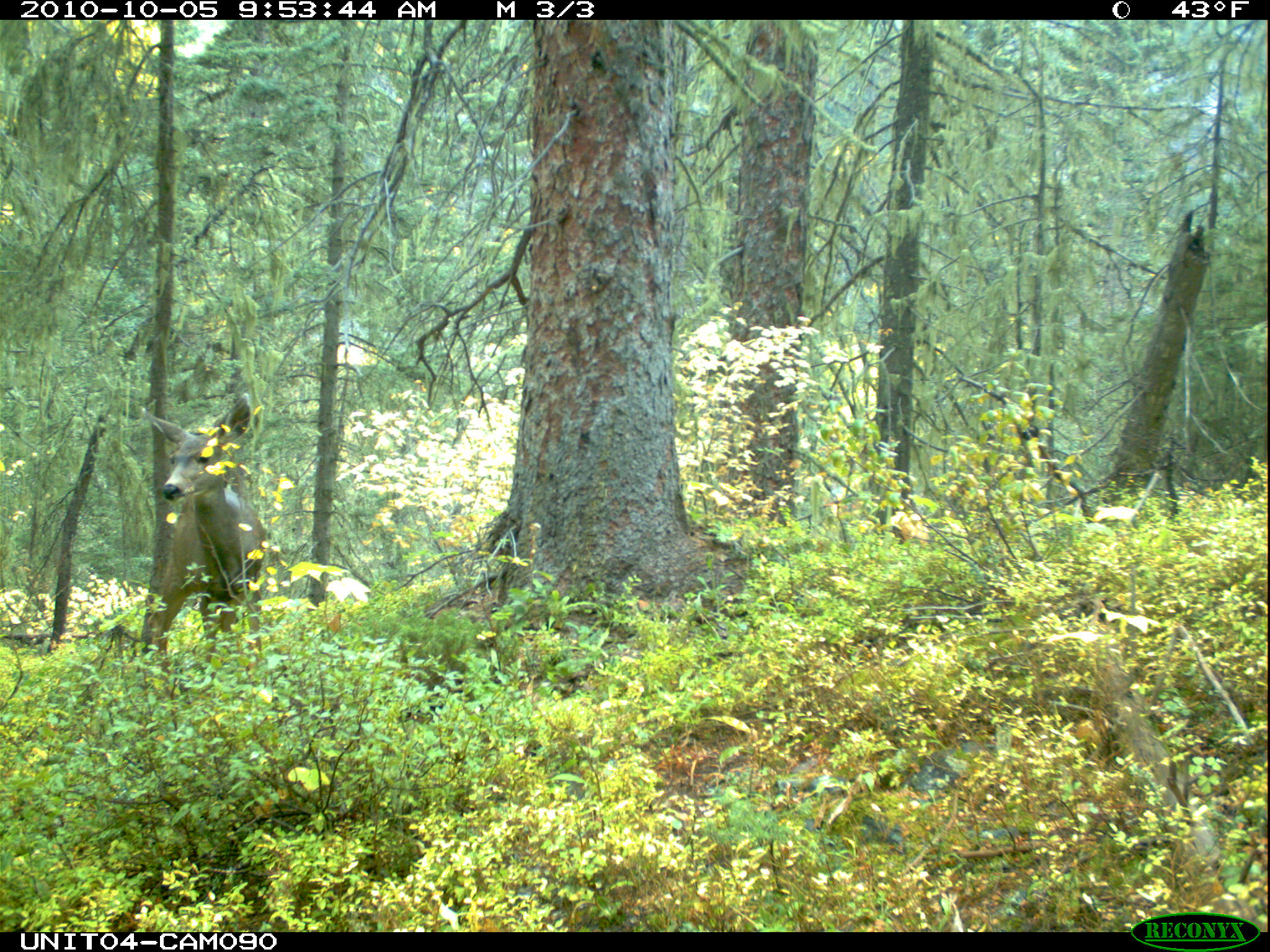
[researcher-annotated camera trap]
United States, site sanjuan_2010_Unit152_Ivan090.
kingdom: Animalia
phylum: Chordata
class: Mammalia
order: Artiodactyla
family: Cervidae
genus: Odocoileus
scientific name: Odocoileus hemionus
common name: mule deer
Odocoileus hemionus (mule deer).